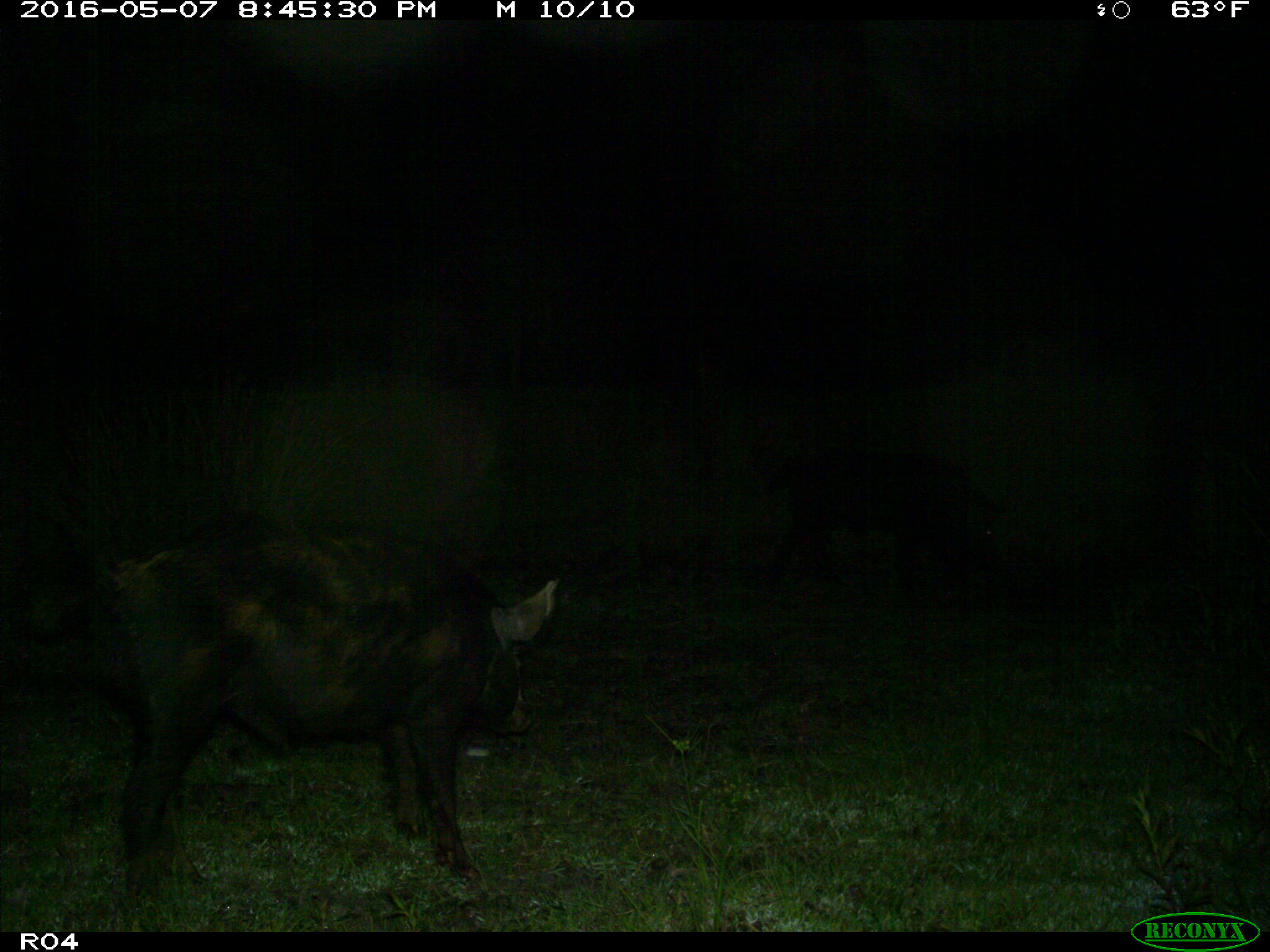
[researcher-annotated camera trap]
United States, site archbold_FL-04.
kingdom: Animalia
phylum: Chordata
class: Mammalia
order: Artiodactyla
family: Suidae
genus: Sus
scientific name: Sus scrofa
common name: wild boar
Sus scrofa (wild boar).